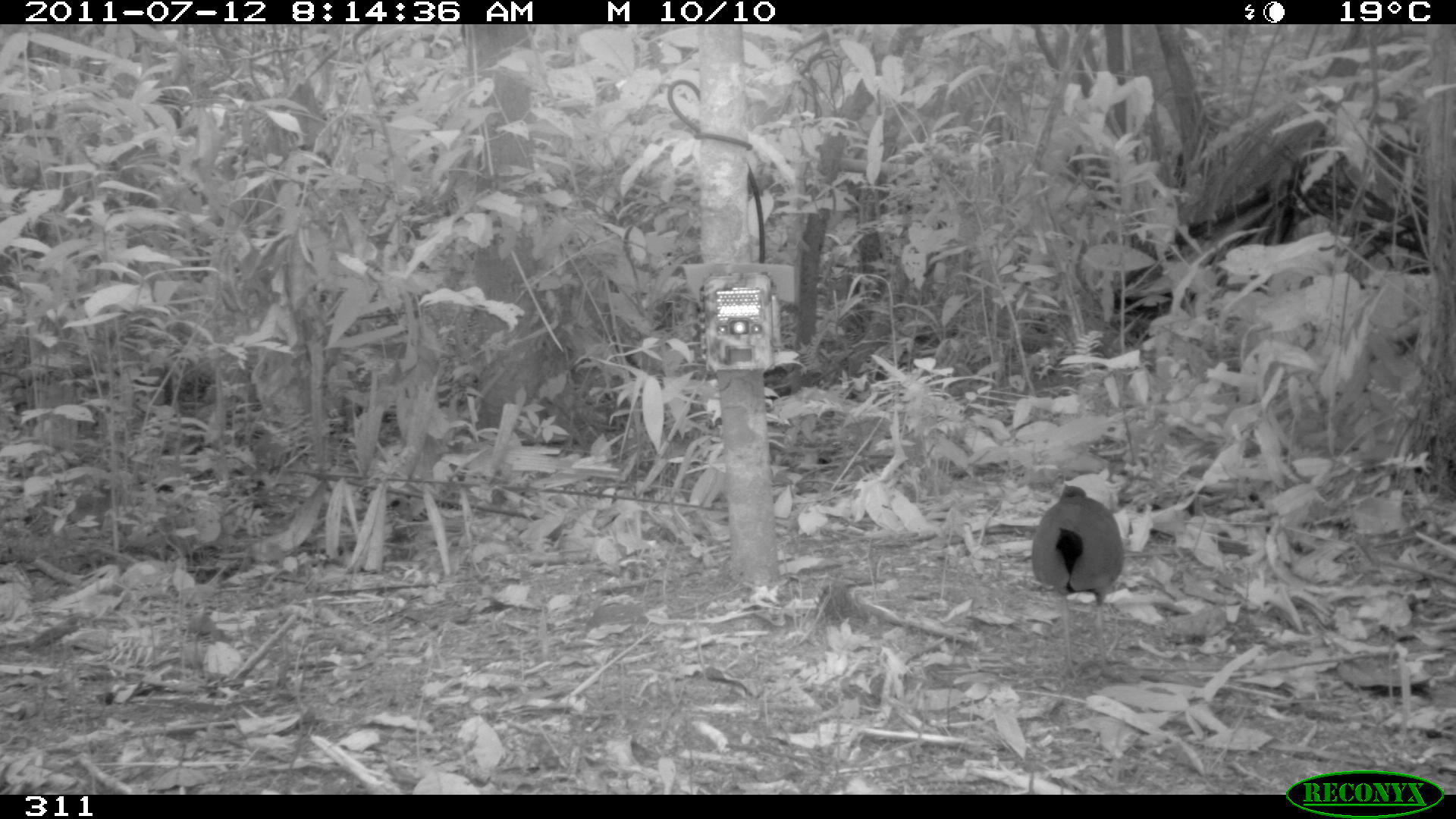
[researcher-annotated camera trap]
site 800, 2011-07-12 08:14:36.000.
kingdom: Animalia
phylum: Chordata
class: Aves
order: Gruiformes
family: Rallidae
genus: Aramides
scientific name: Aramides cajaneus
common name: gray-cowled wood-rail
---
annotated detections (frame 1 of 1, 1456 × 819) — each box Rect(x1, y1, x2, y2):
aramides cajaneus: Rect(1030, 483, 1125, 679)